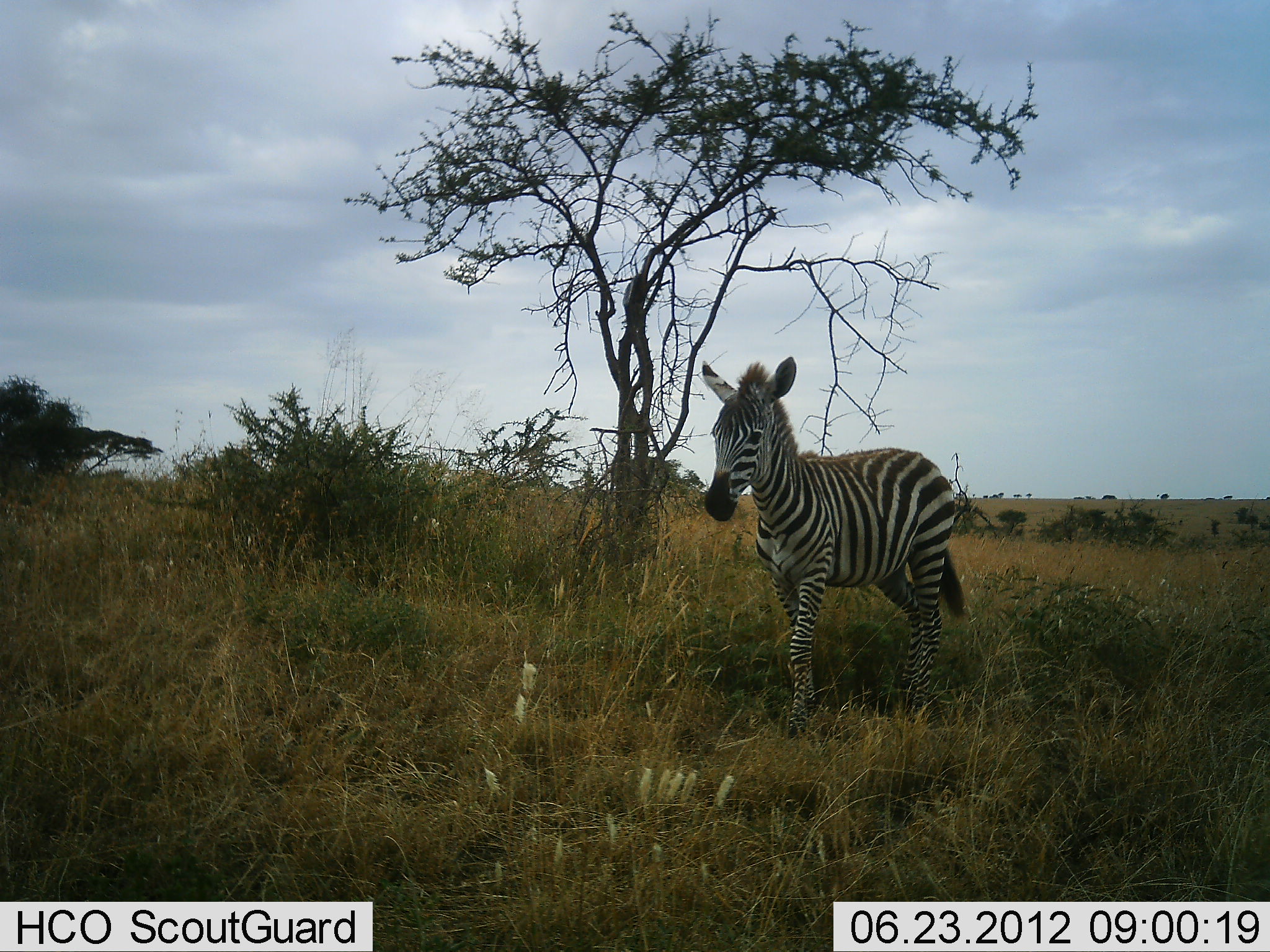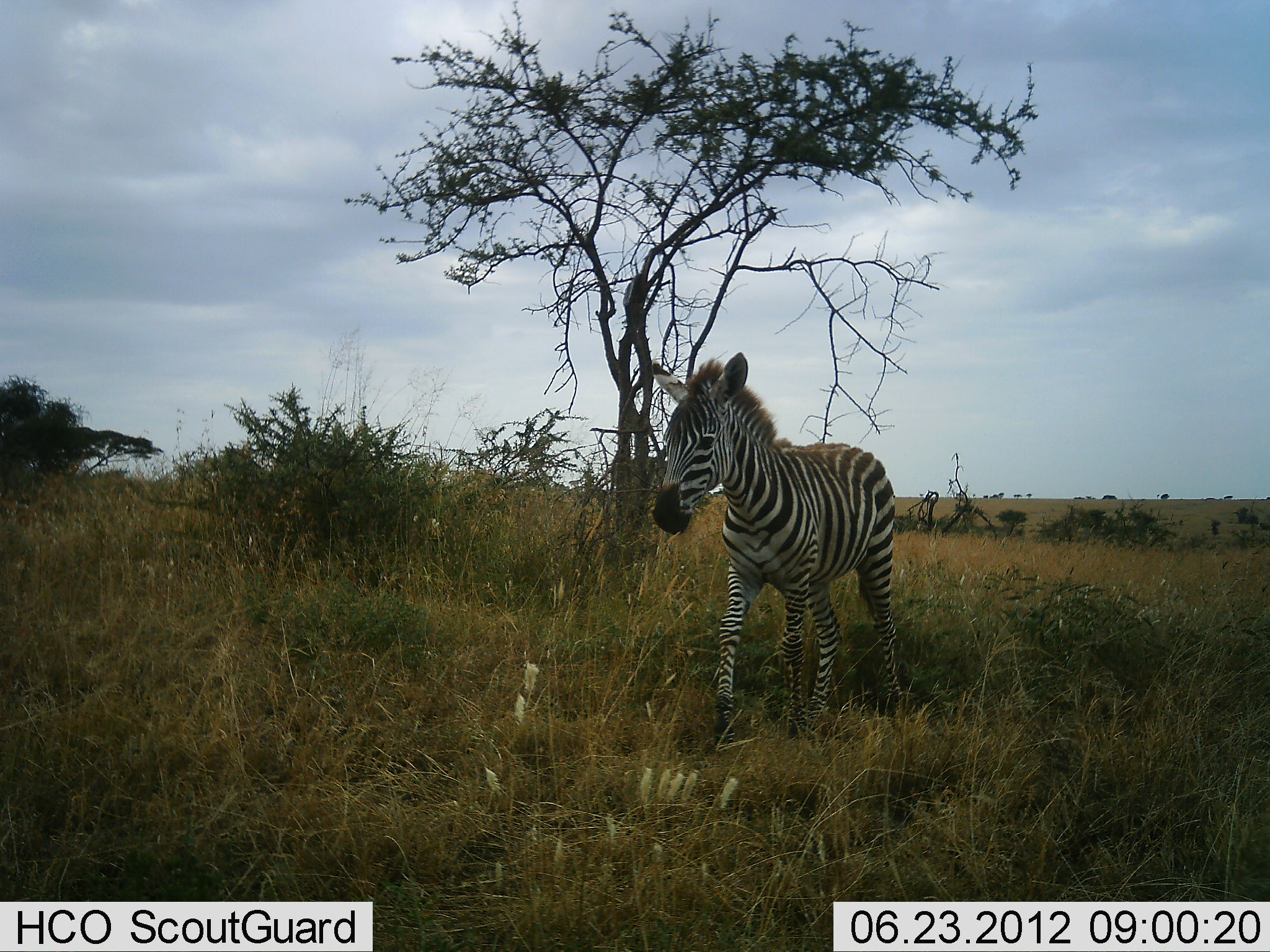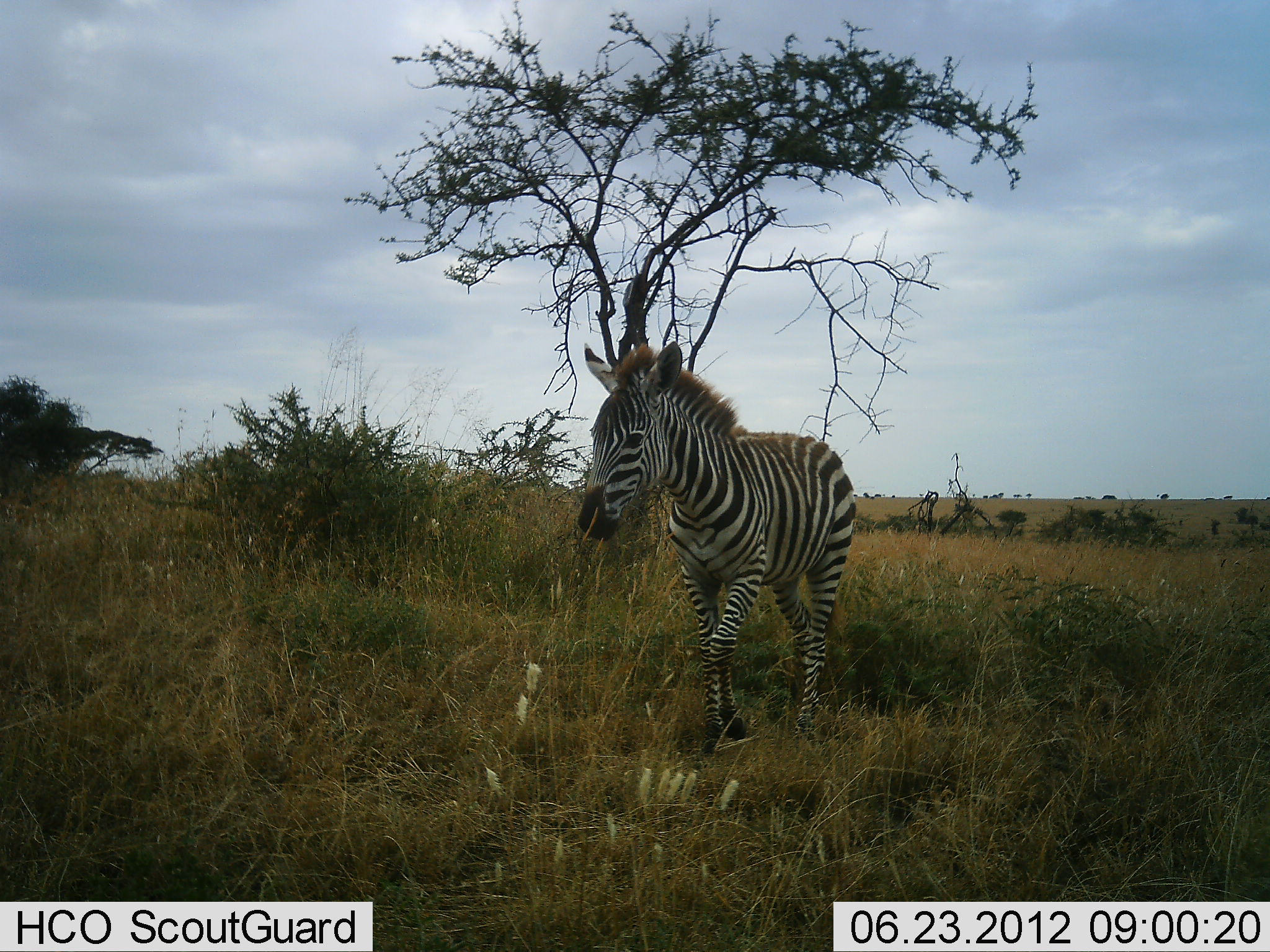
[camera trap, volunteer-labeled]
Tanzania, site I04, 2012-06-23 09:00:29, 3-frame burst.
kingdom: Animalia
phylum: Chordata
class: Mammalia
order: Perissodactyla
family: Equidae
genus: Equus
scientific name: Equus quagga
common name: plains zebra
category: zebra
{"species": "zebra (plains zebra) (Equus quagga)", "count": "1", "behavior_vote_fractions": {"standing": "10%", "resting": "0%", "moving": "100%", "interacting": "0%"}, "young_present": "50%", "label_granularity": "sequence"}